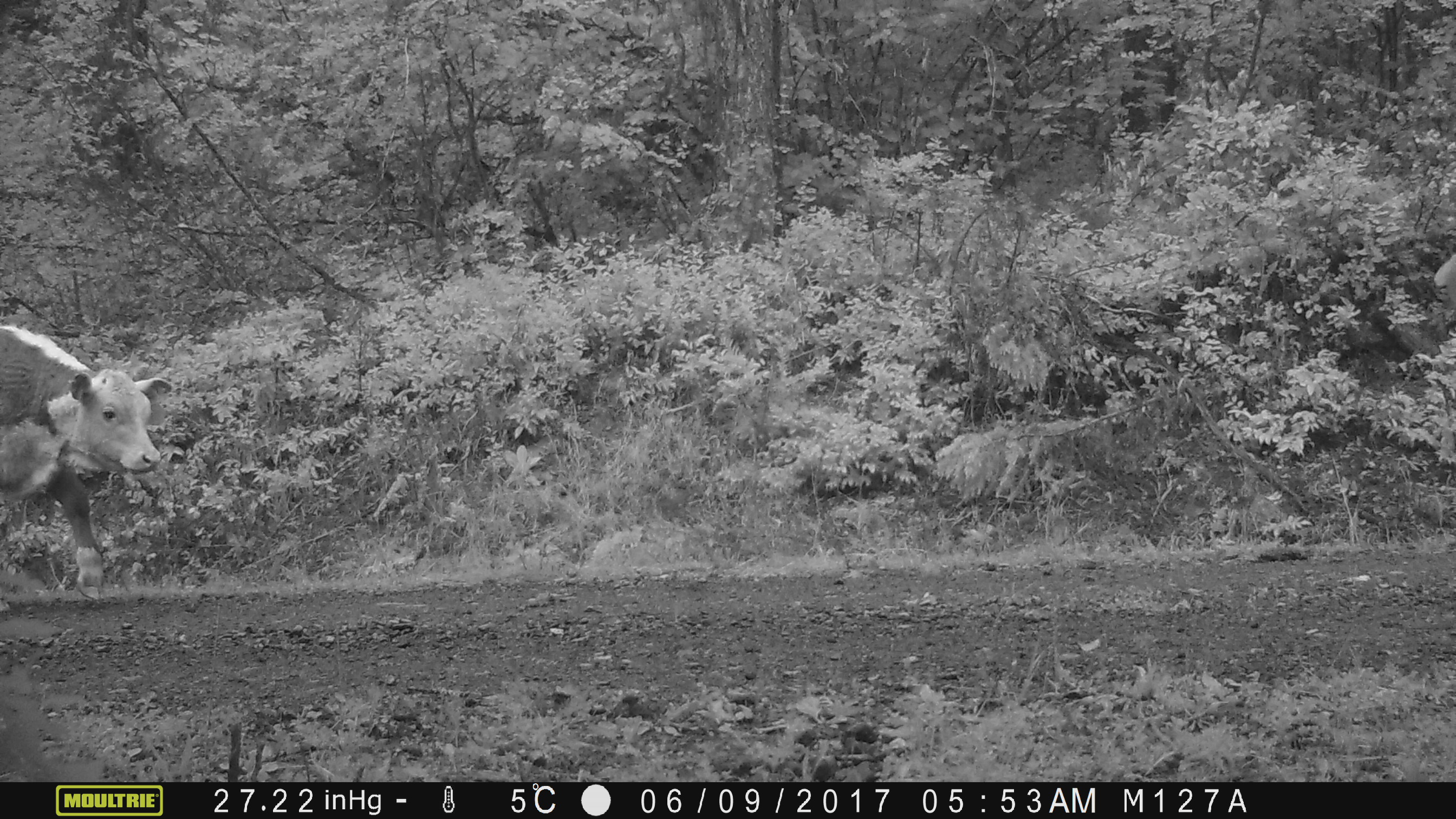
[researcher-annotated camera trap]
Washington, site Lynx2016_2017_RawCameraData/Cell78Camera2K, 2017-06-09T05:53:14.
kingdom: Animalia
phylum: Chordata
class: Mammalia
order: Artiodactyla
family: Bovidae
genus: Bos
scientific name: Bos taurus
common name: domestic cattle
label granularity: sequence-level